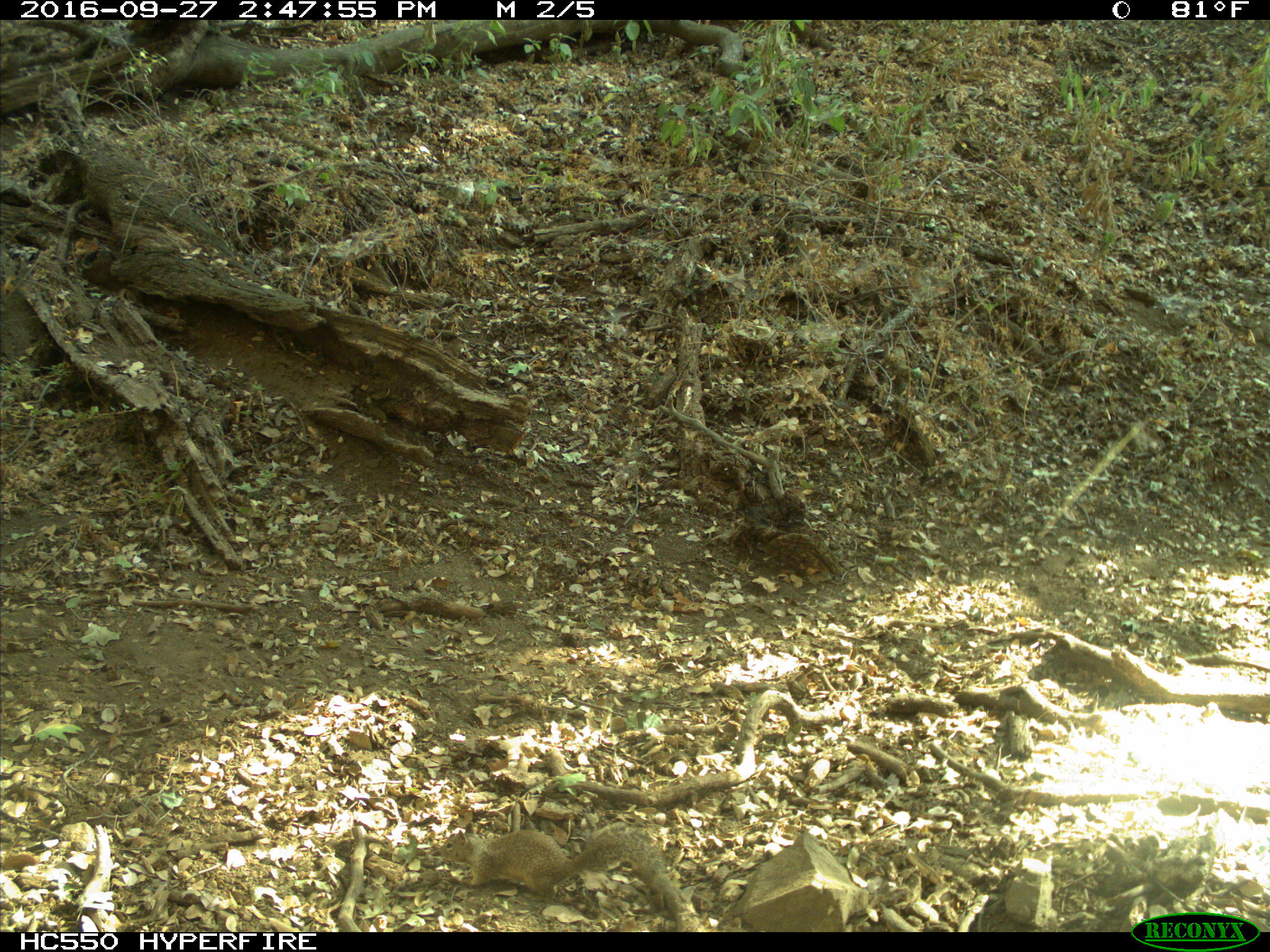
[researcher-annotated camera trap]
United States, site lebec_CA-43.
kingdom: Animalia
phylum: Chordata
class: Mammalia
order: Rodentia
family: Sciuridae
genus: Otospermophilus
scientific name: Otospermophilus beecheyi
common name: california ground squirrel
Otospermophilus beecheyi (california ground squirrel).